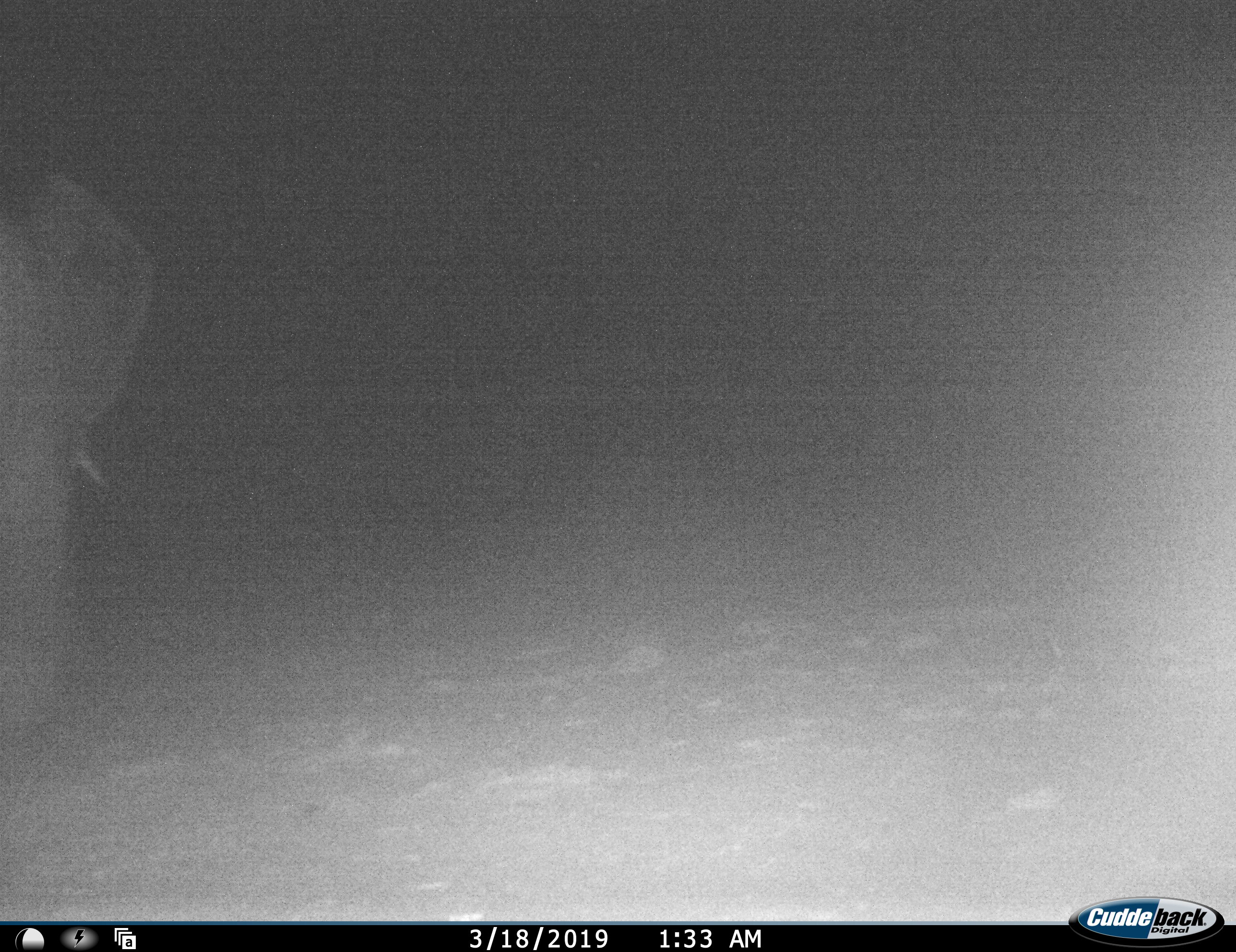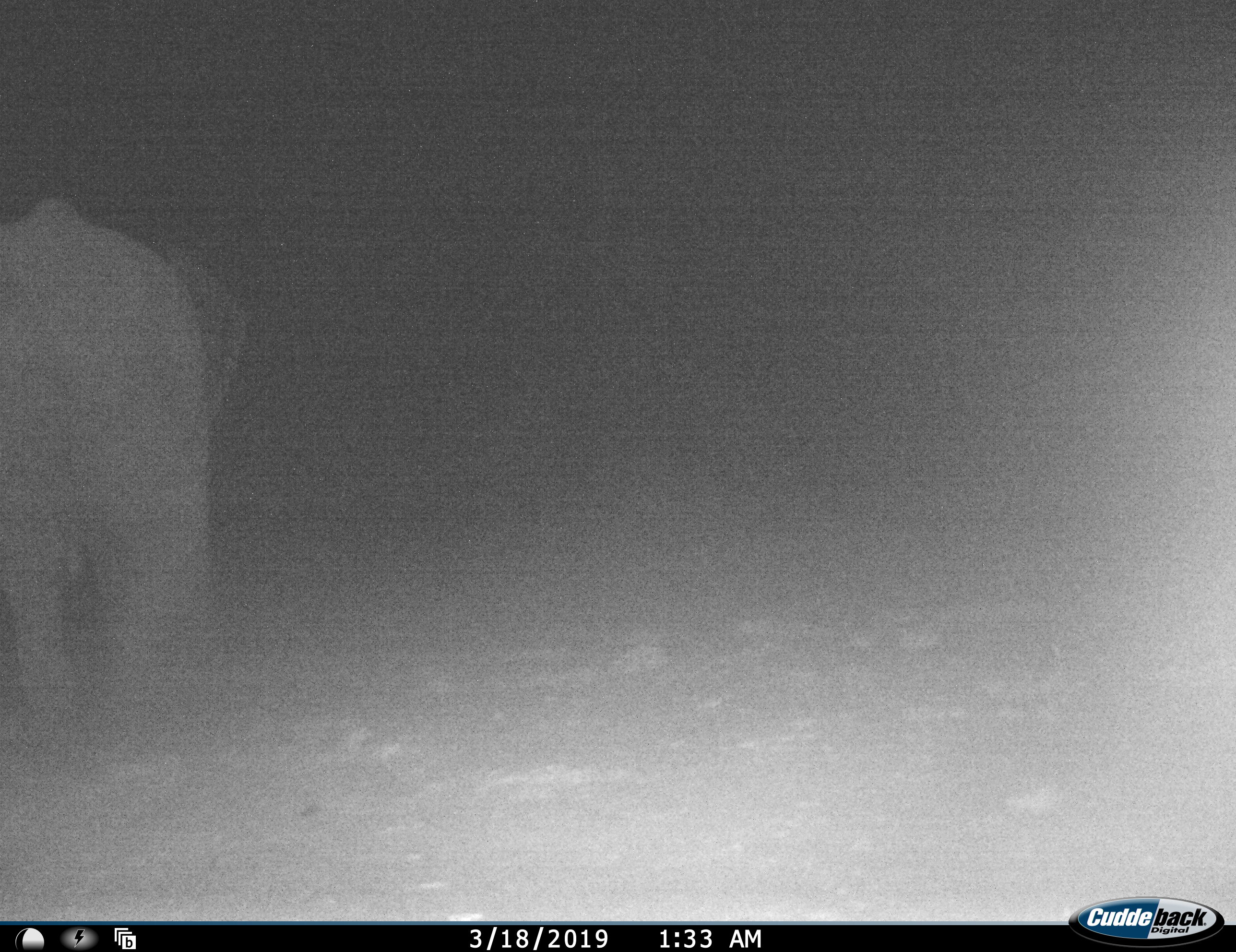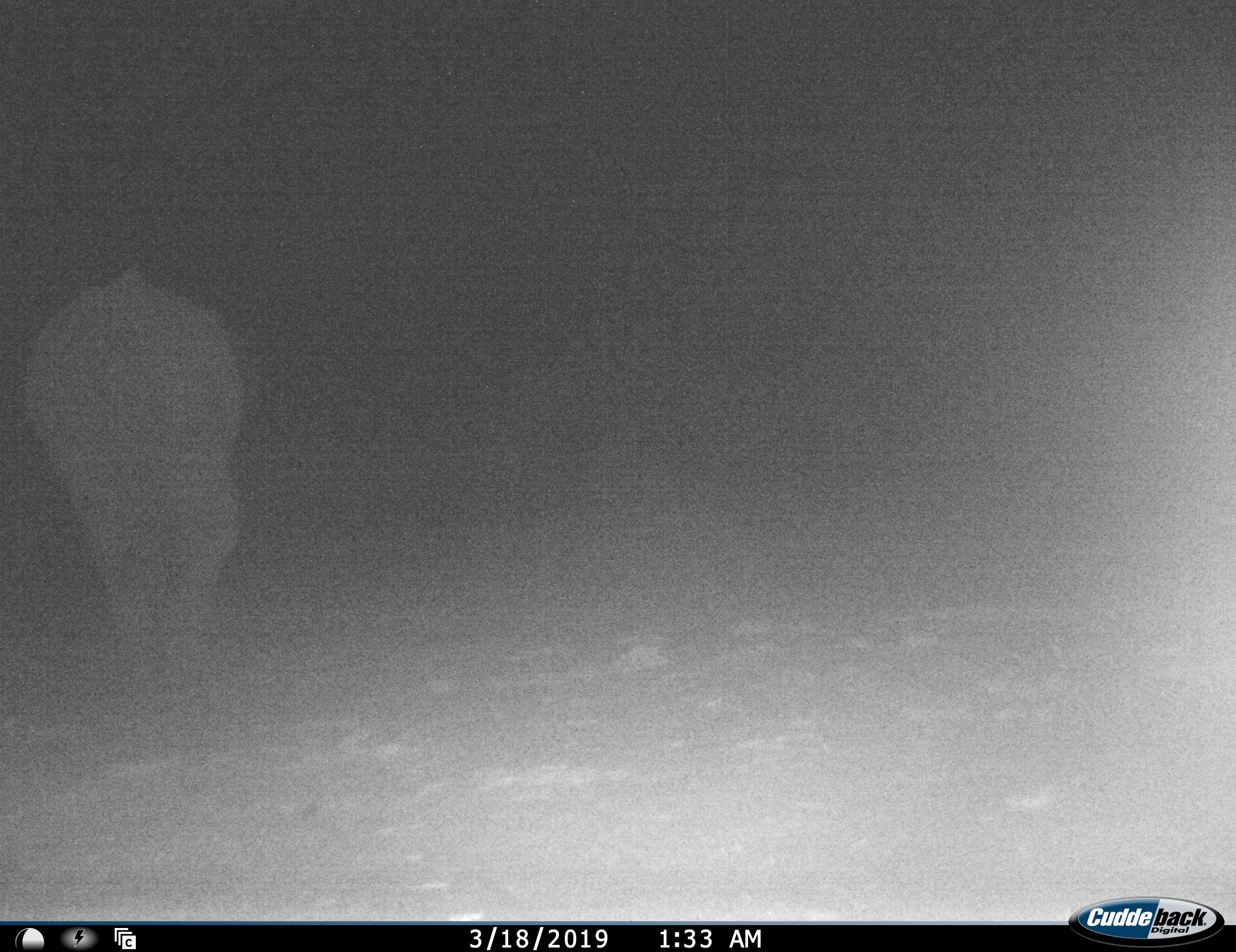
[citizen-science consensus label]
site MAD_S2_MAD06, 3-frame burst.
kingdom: Animalia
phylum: Chordata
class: Mammalia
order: Proboscidea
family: Elephantidae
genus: Loxodonta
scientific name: Loxodonta africana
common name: african bush elephant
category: elephant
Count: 1.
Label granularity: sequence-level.